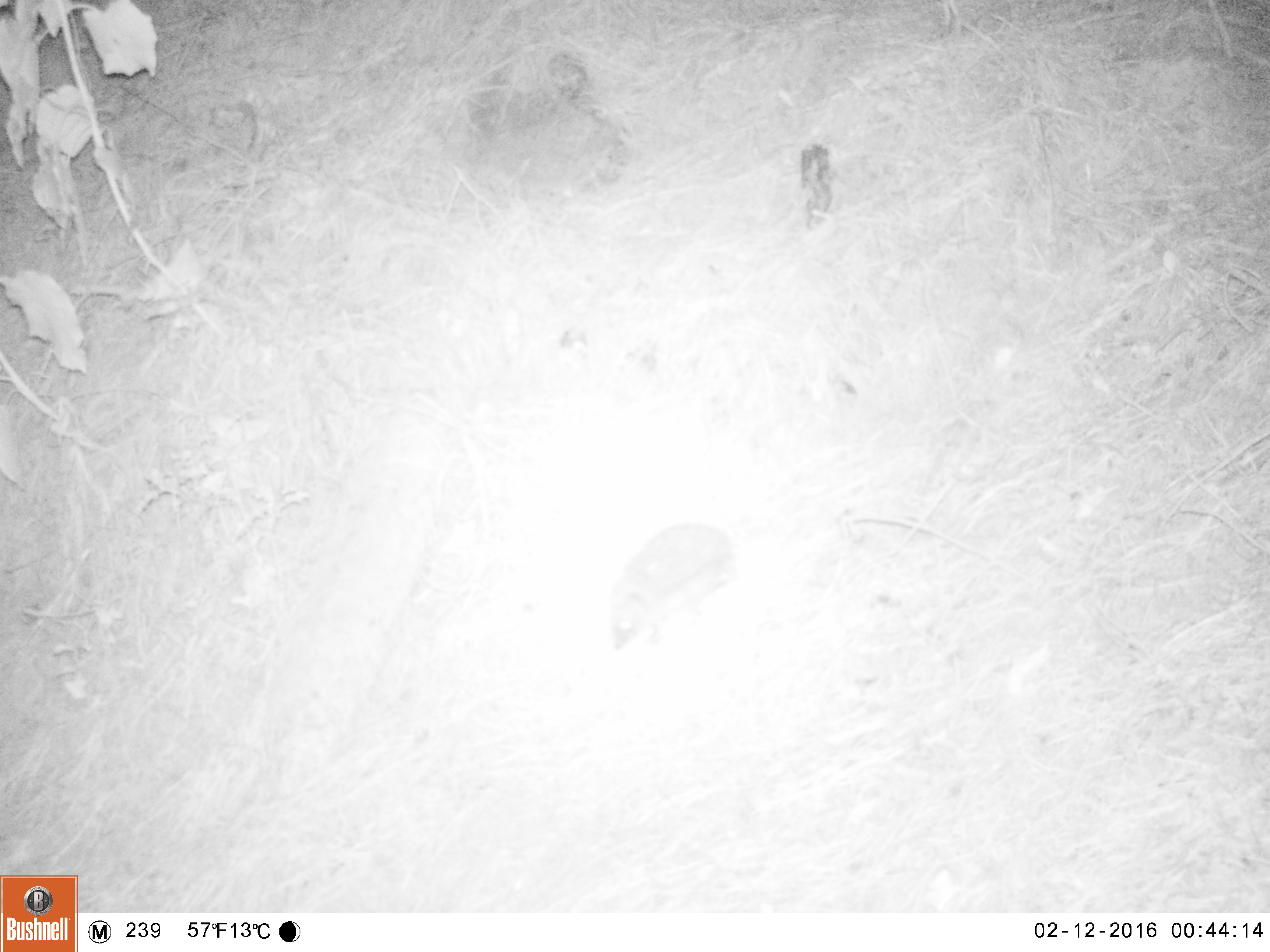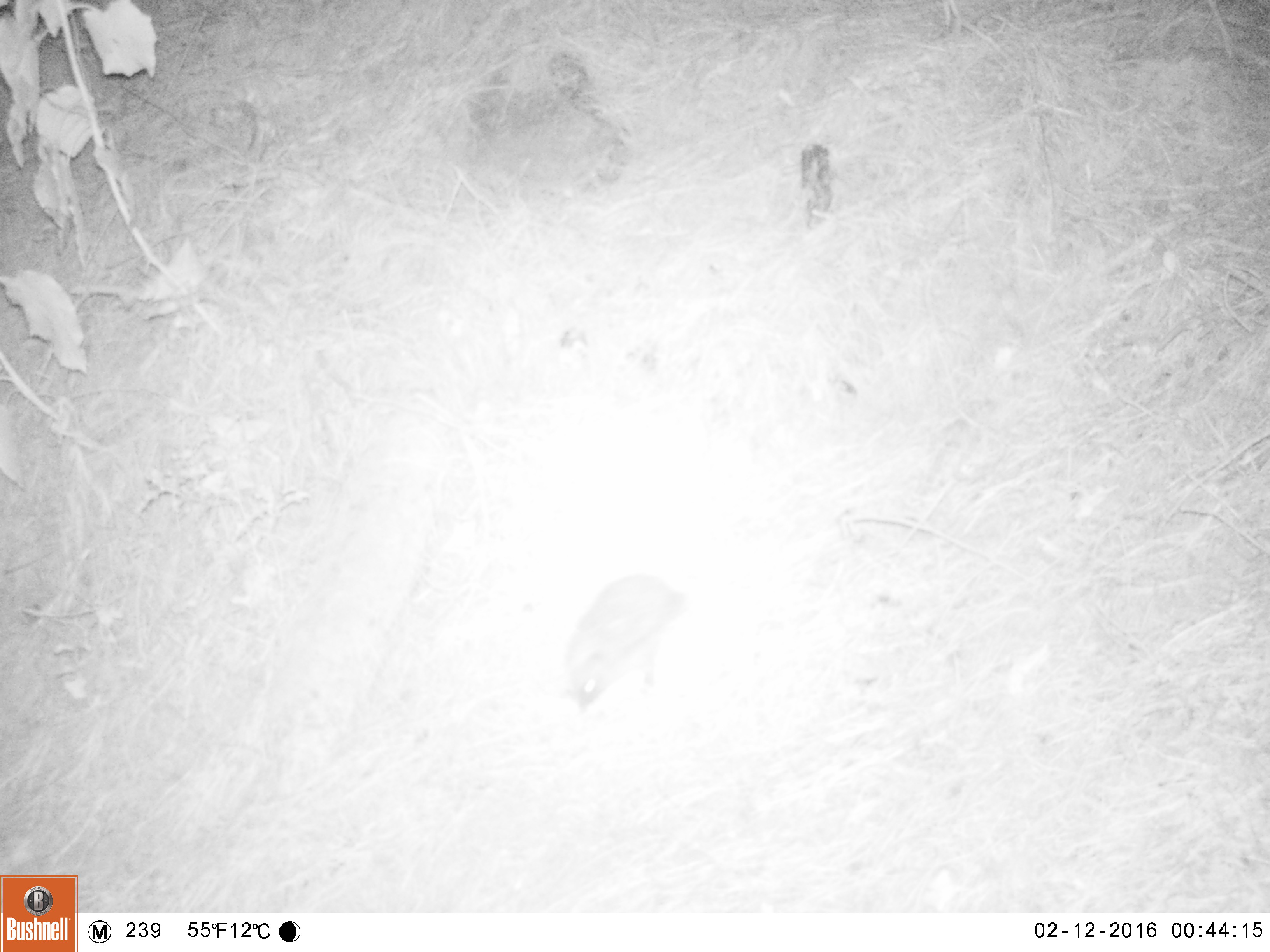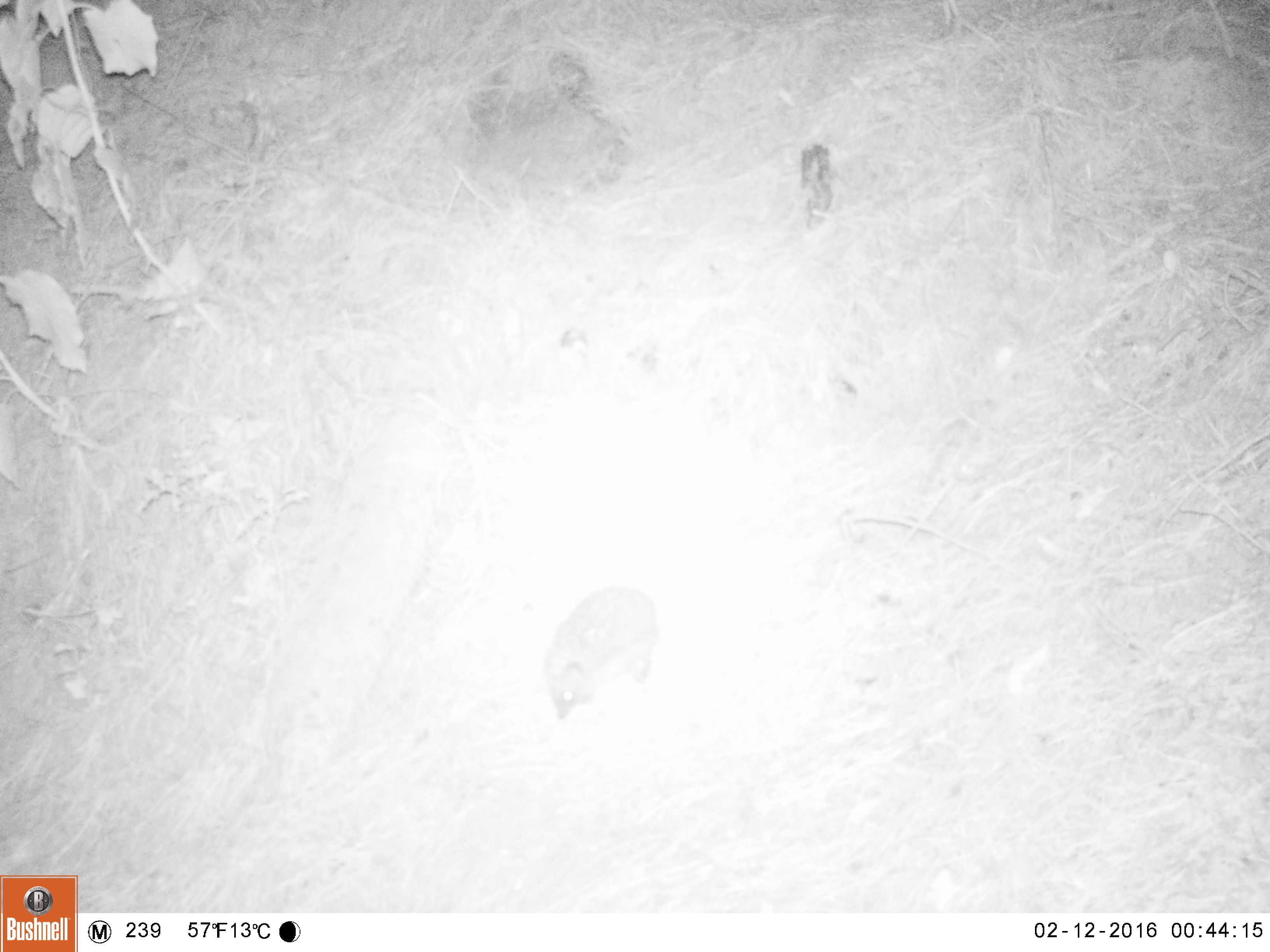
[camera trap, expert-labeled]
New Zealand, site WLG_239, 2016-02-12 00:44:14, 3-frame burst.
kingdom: Animalia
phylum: Chordata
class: Mammalia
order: Eulipotyphla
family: Erinaceidae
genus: Erinaceus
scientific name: Erinaceus europaeus europaeus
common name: european hedgehog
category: hedgehog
Hedgehog (european hedgehog) (Erinaceus europaeus europaeus).